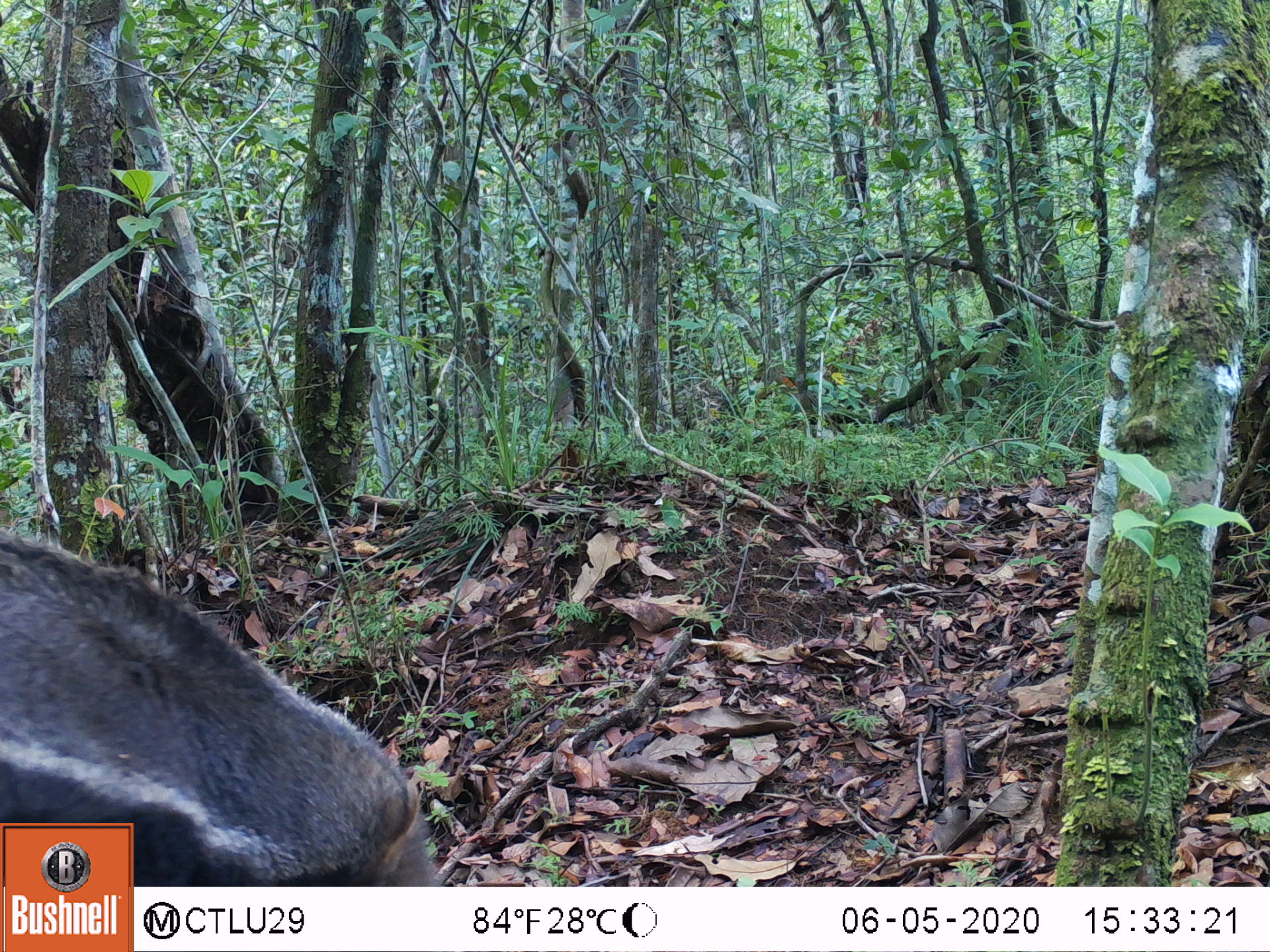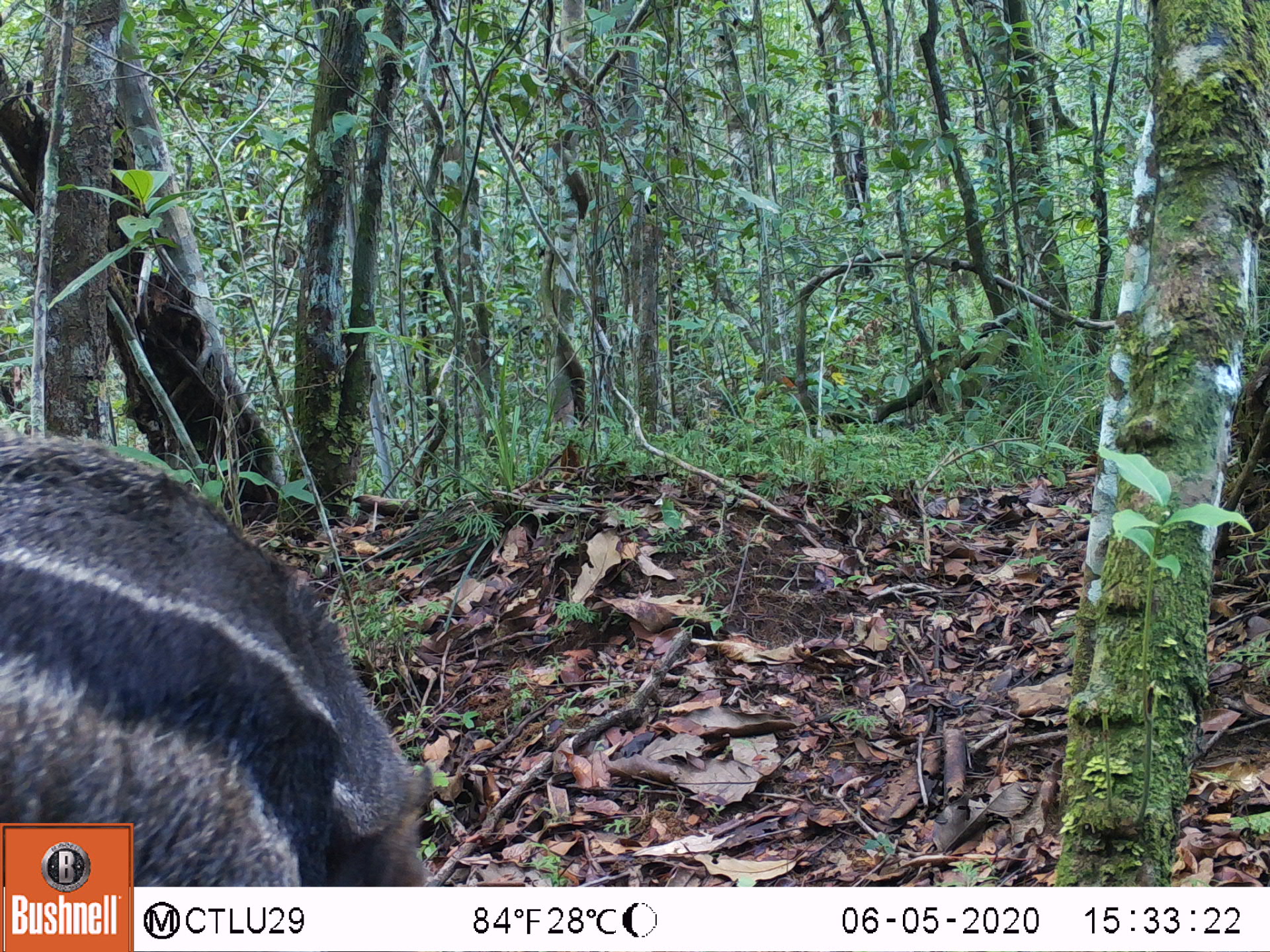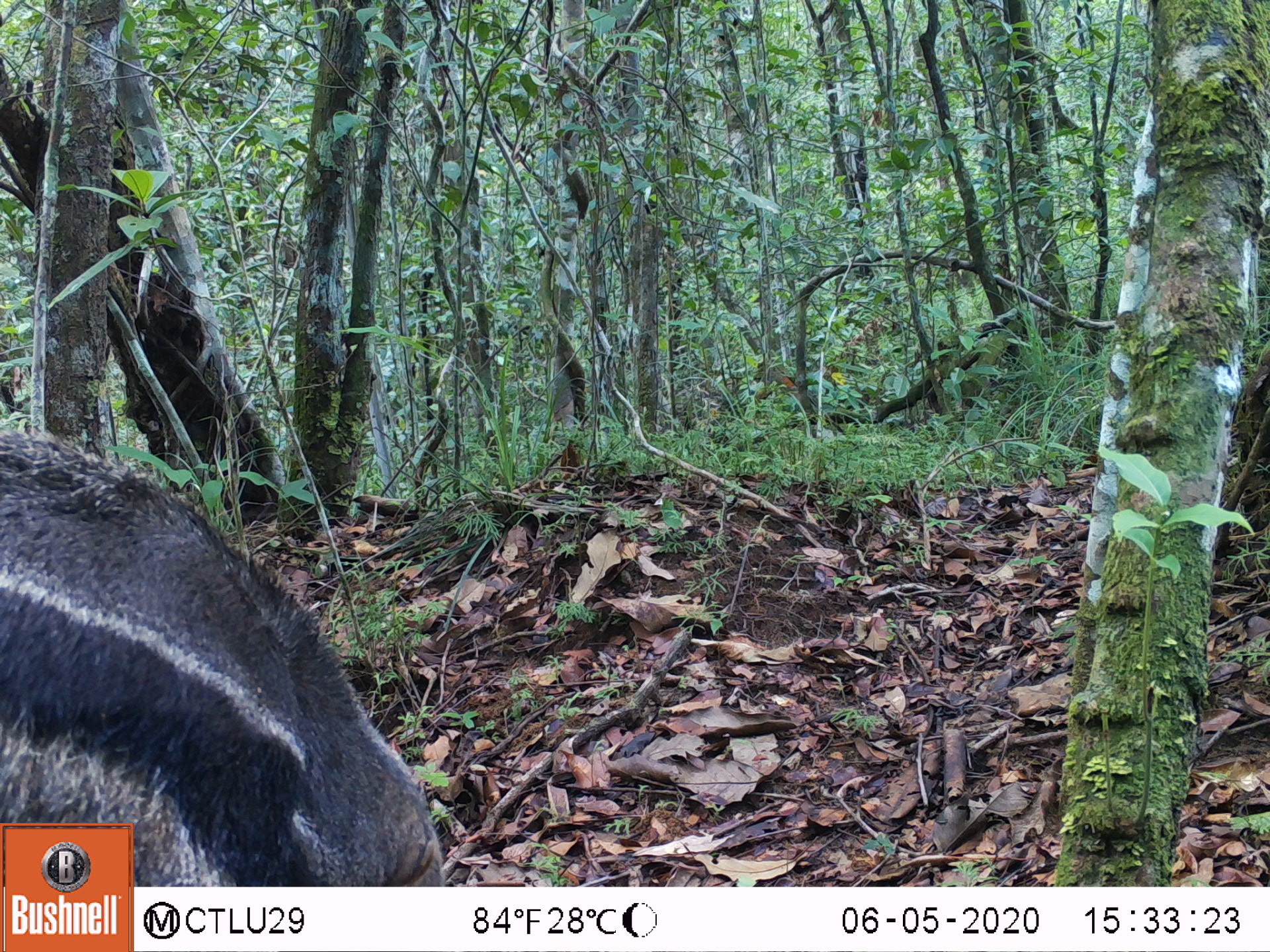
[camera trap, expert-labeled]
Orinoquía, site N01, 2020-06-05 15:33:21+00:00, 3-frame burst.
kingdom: Animalia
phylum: Chordata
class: Mammalia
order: Pilosa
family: Myrmecophagidae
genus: Myrmecophaga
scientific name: Myrmecophaga tridactyla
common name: giant anteater